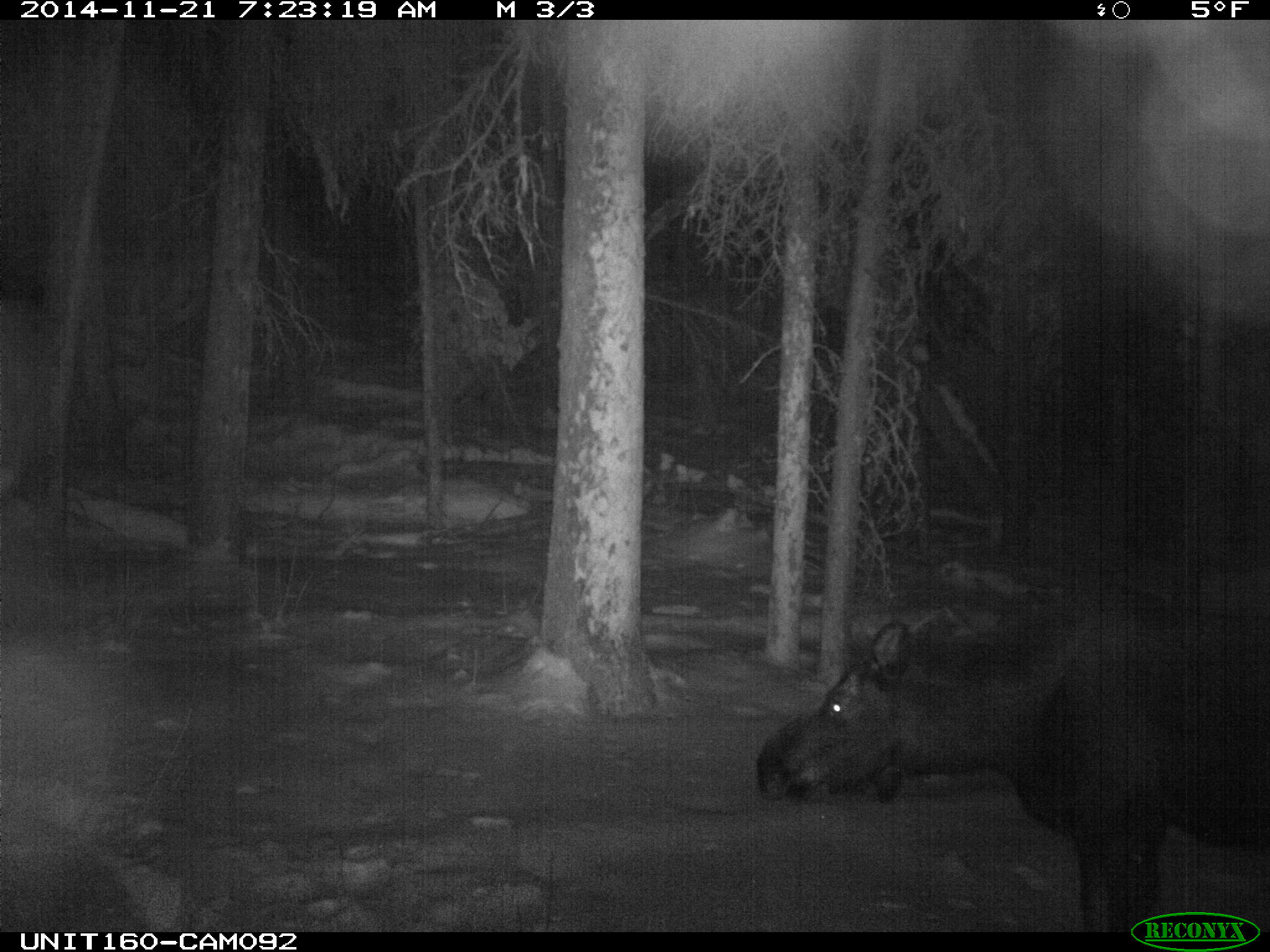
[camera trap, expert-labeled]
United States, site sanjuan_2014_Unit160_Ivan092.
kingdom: Animalia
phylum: Chordata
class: Mammalia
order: Artiodactyla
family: Cervidae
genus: Alces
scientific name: Alces alces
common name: moose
Alces alces (moose).